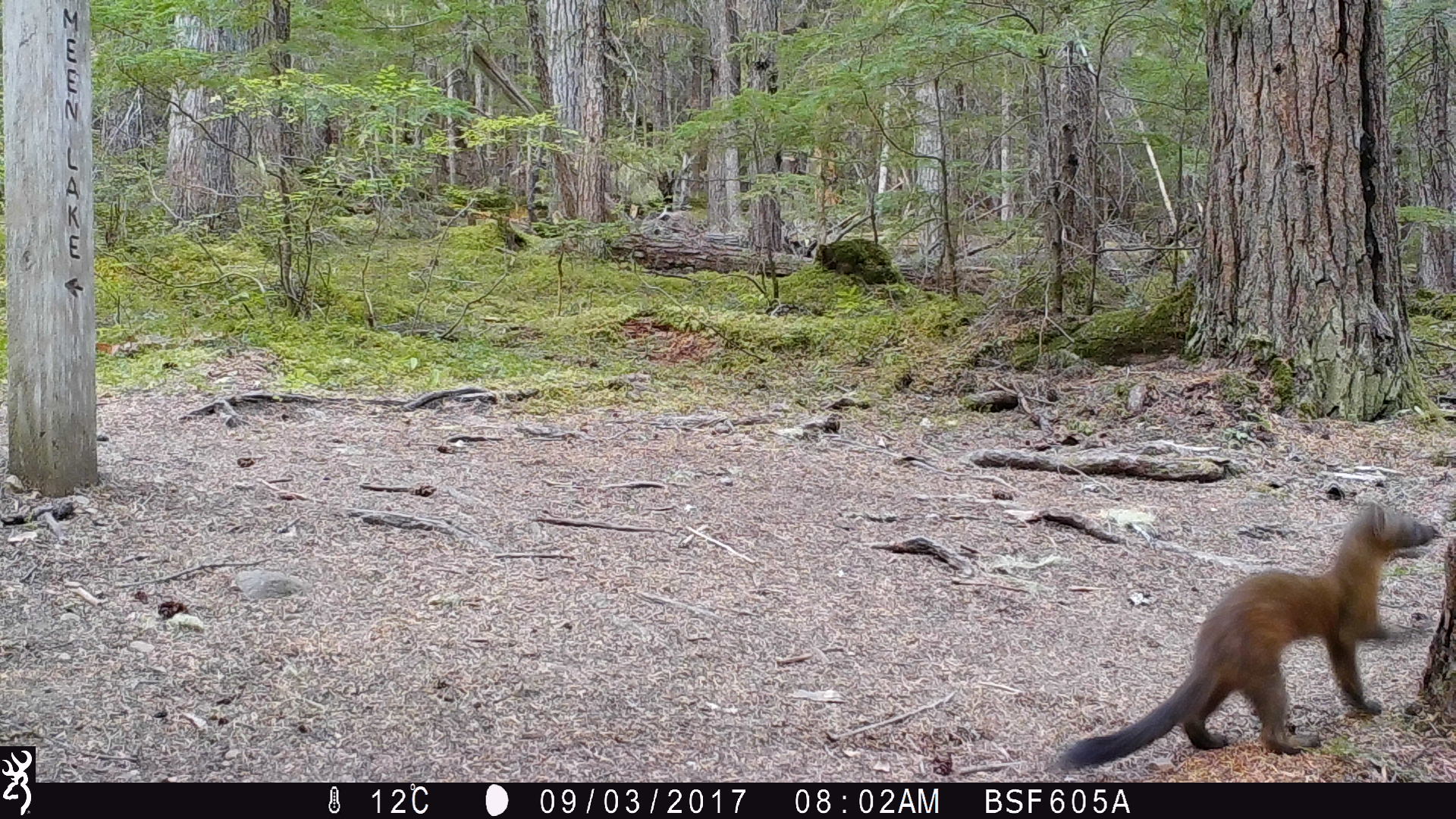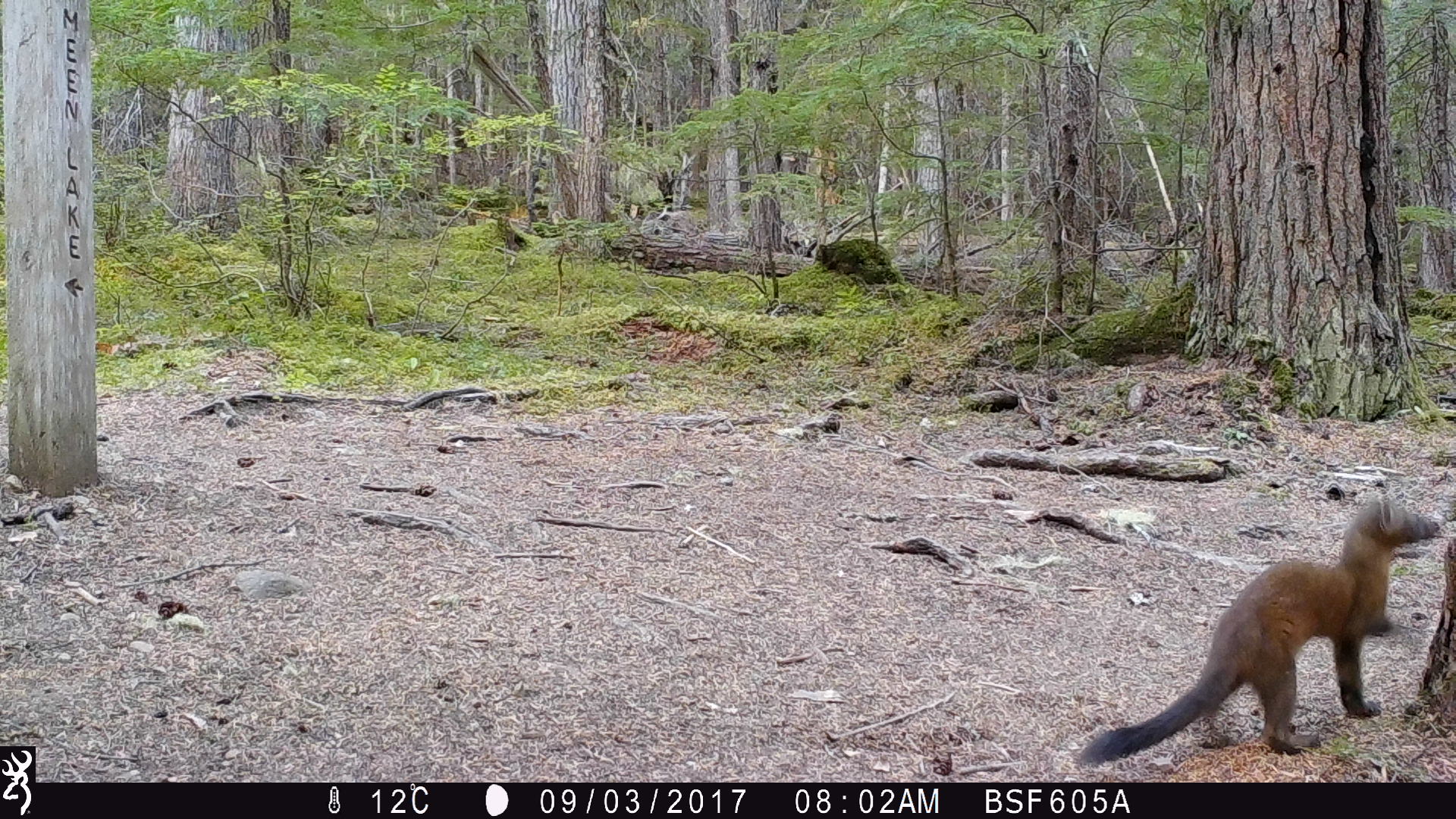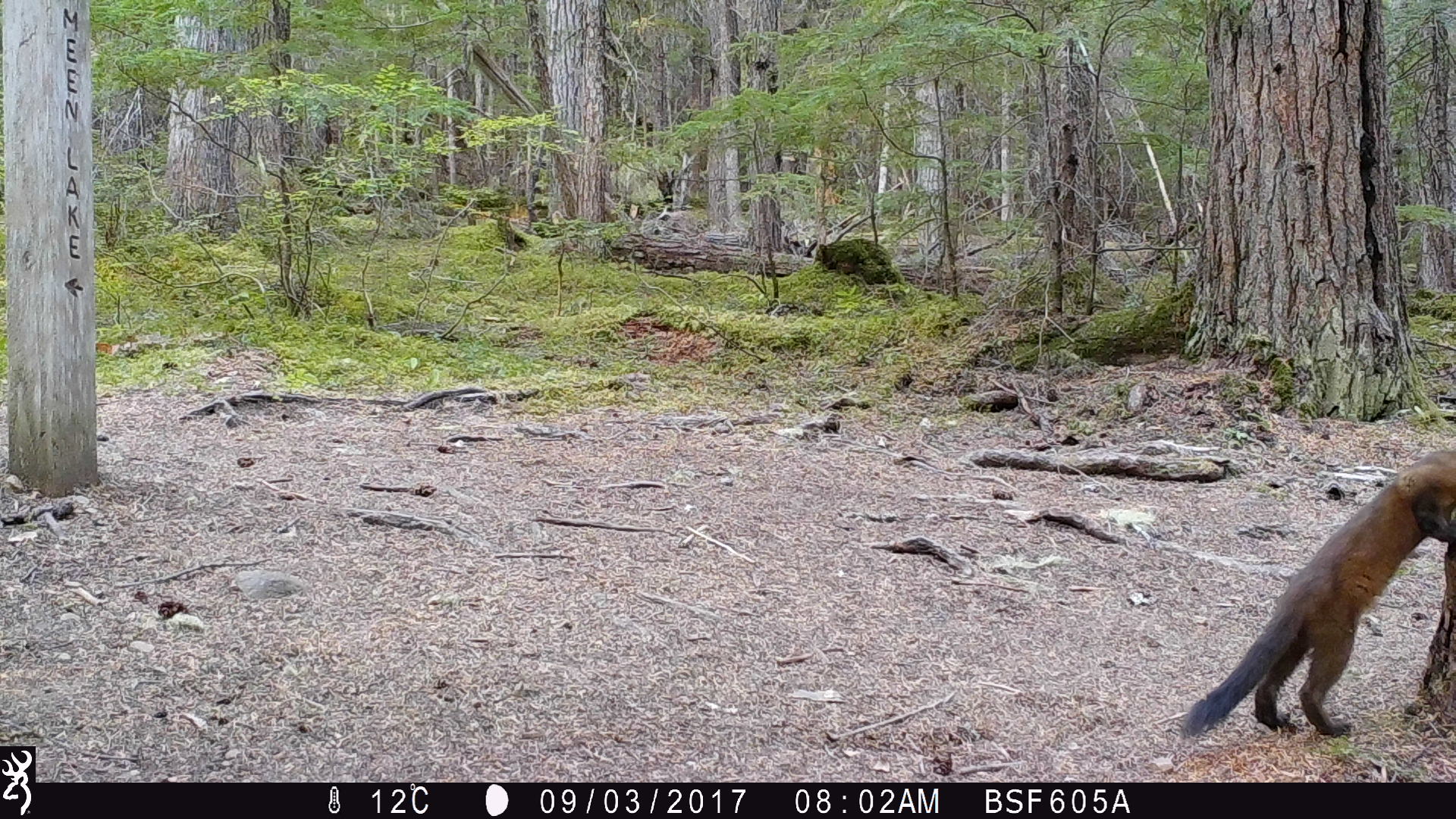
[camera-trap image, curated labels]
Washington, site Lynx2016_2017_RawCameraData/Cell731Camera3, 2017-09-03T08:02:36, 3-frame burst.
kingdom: Animalia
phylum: Chordata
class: Mammalia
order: Carnivora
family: Mustelidae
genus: Martes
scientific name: Martes americana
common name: american marten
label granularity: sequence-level